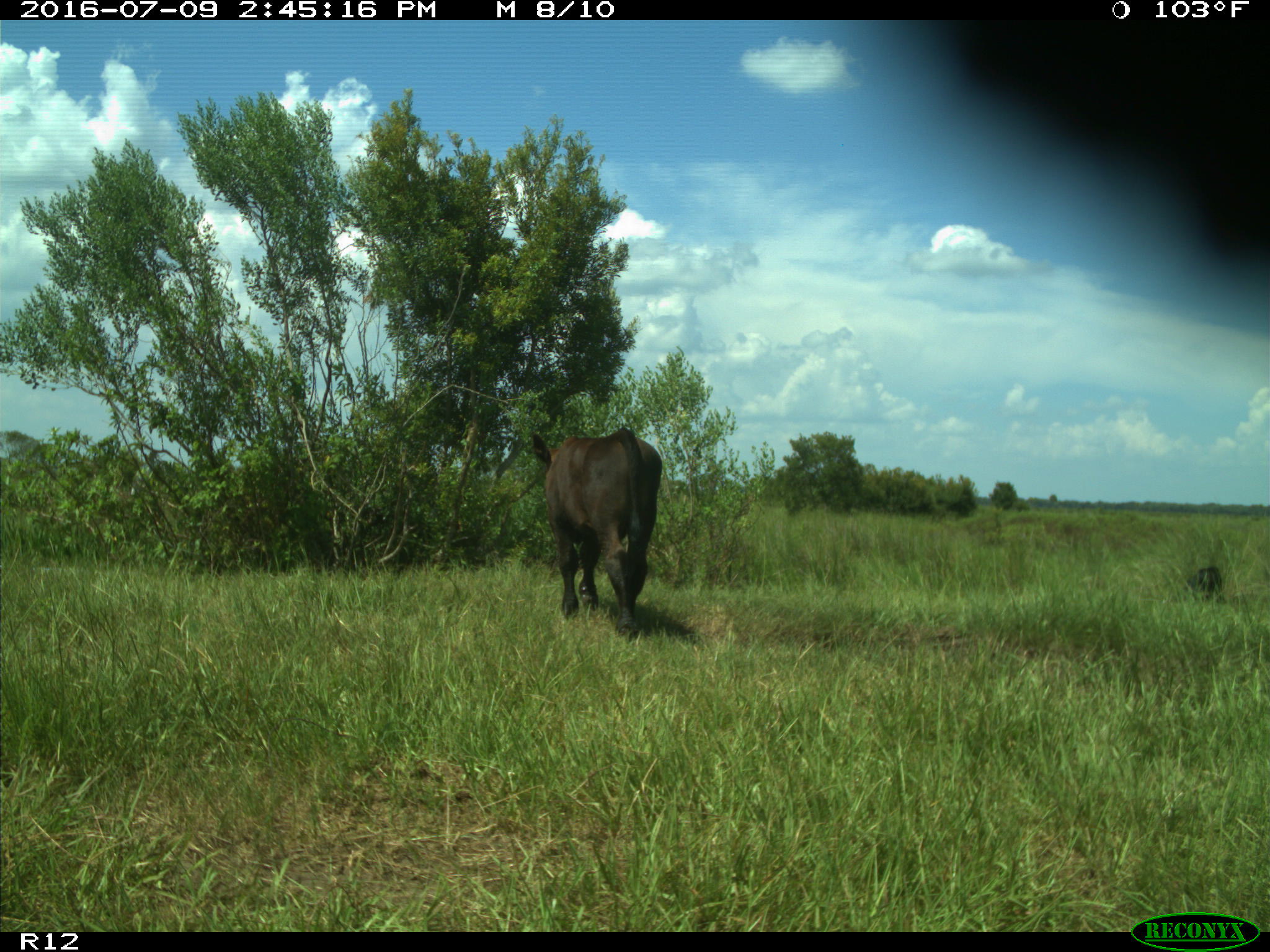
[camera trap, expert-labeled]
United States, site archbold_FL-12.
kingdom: Animalia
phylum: Chordata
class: Mammalia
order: Artiodactyla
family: Bovidae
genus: Bos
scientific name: Bos taurus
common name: domestic cow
Bos taurus (domestic cow).